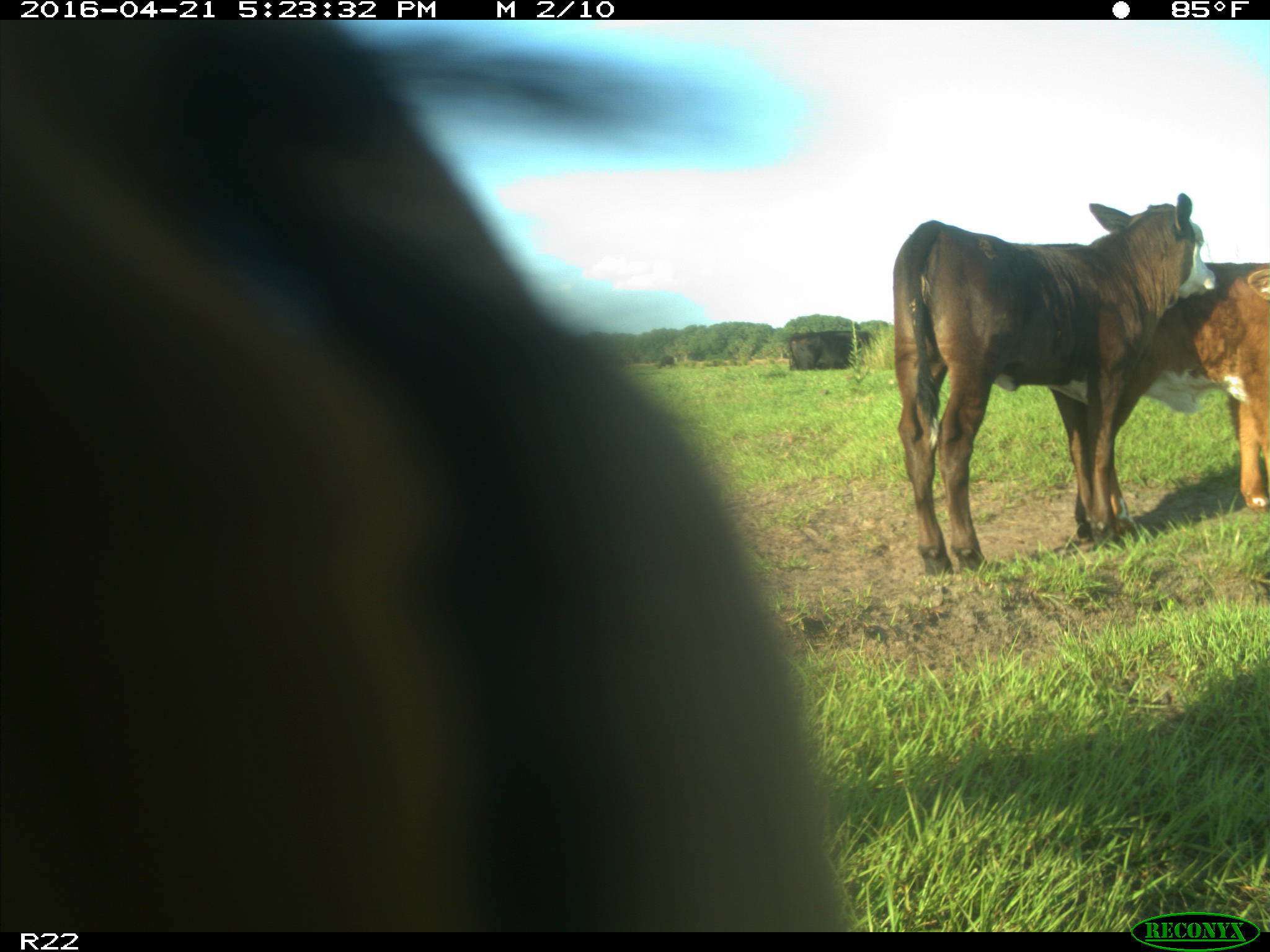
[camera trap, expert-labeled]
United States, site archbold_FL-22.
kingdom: Animalia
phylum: Chordata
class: Mammalia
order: Artiodactyla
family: Bovidae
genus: Bos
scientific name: Bos taurus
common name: domestic cow